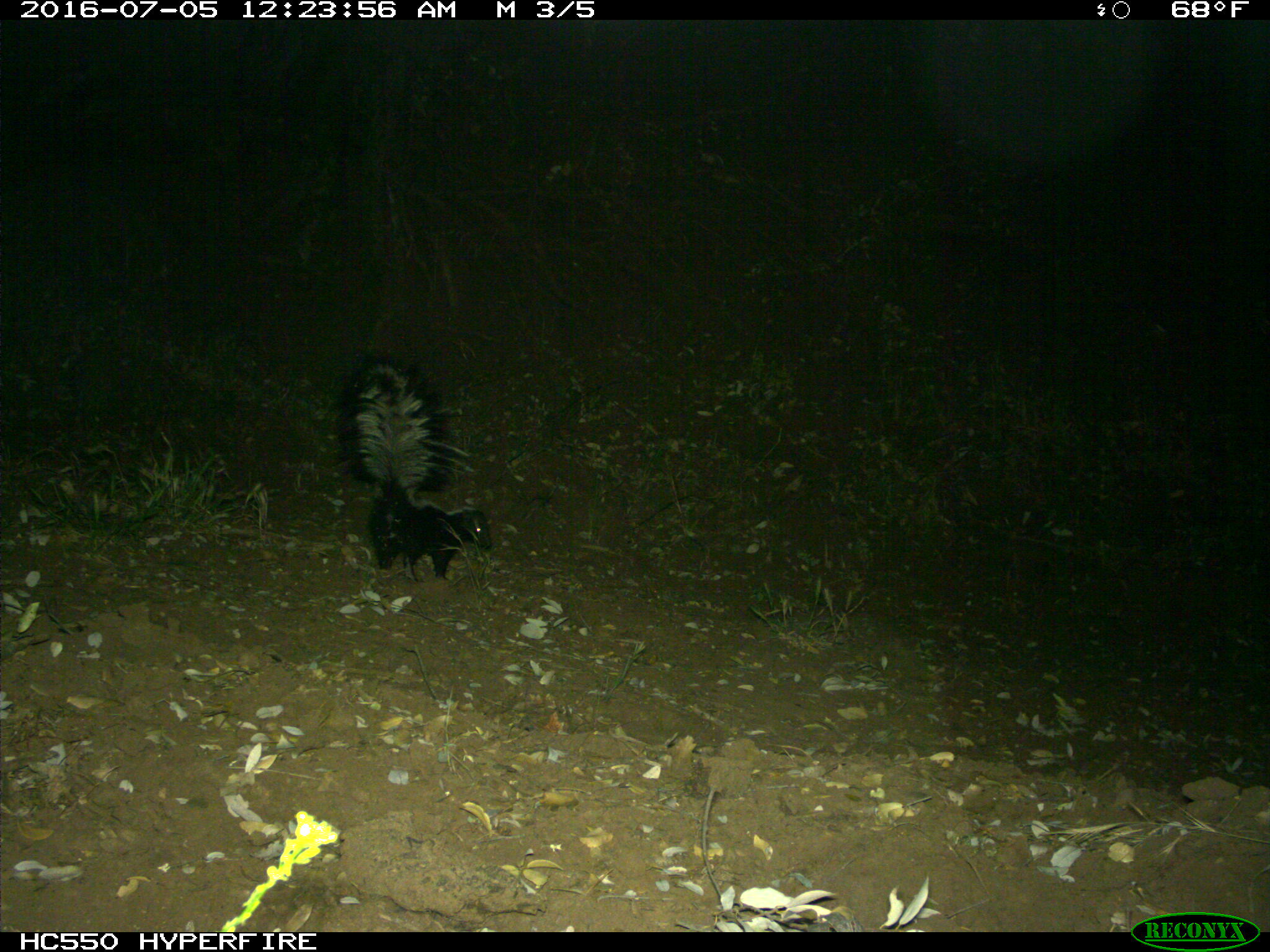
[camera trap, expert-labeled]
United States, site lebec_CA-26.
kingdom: Animalia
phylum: Chordata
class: Mammalia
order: Carnivora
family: Mephitidae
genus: Mephitis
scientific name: Mephitis mephitis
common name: striped skunk